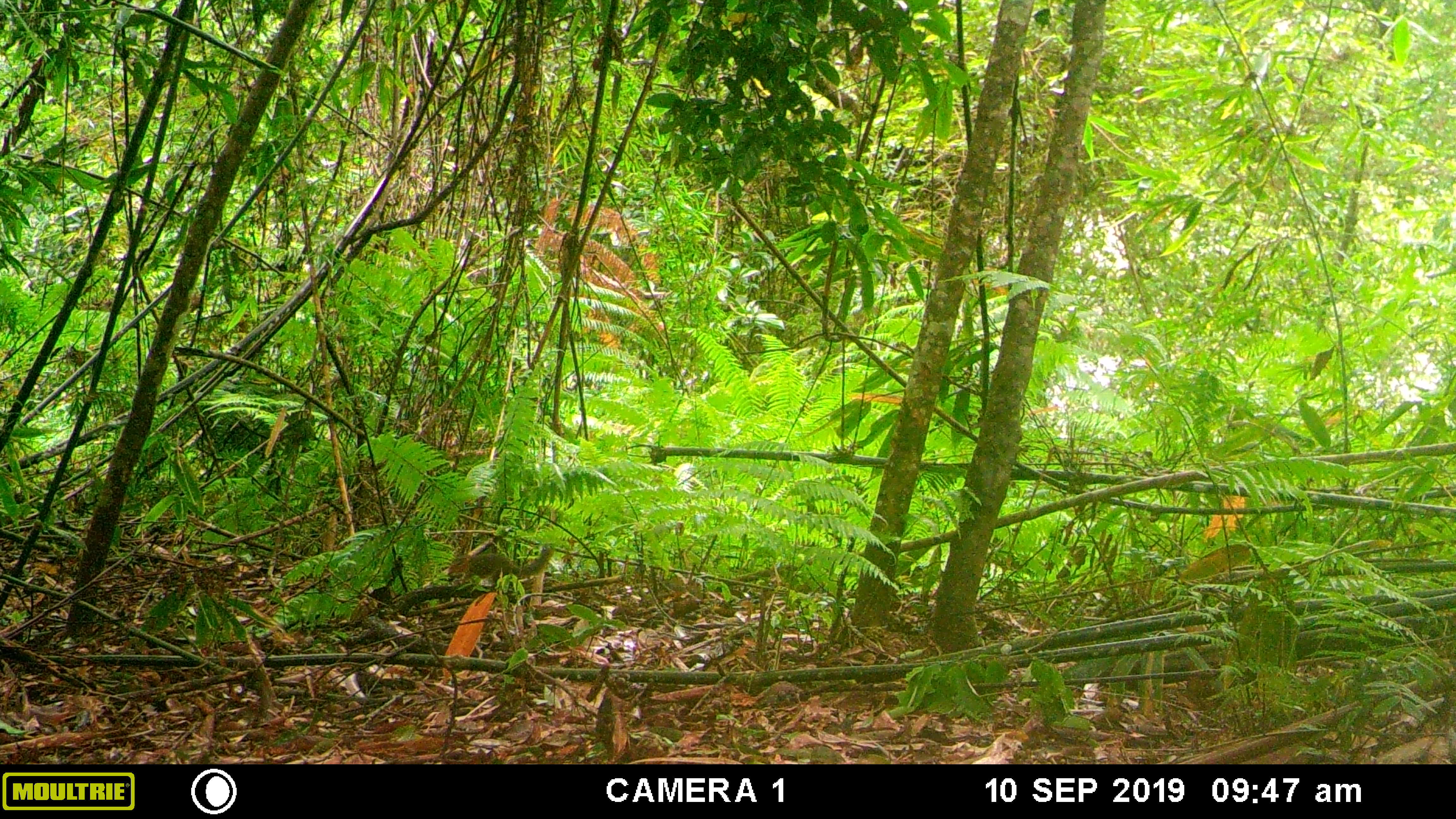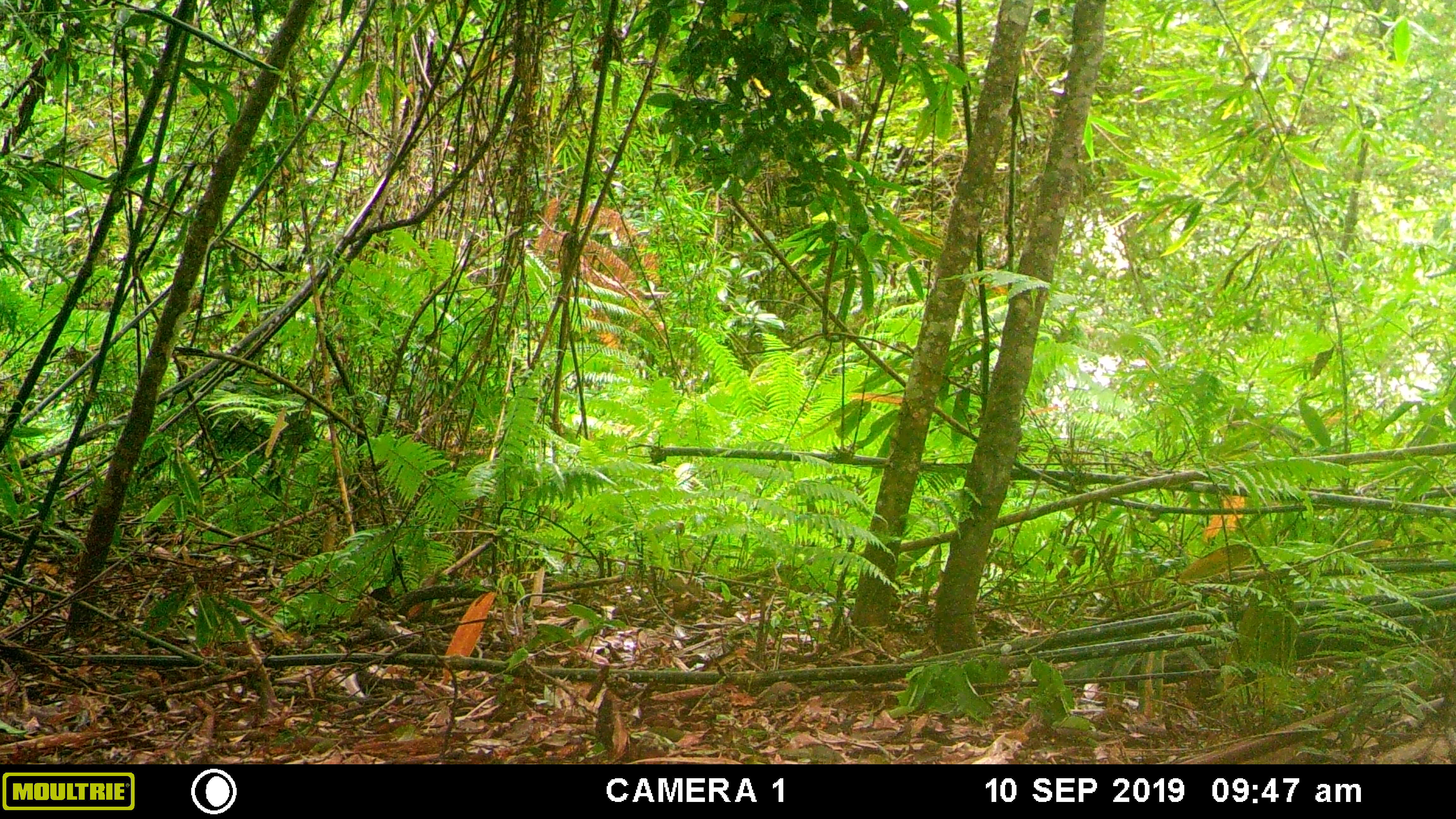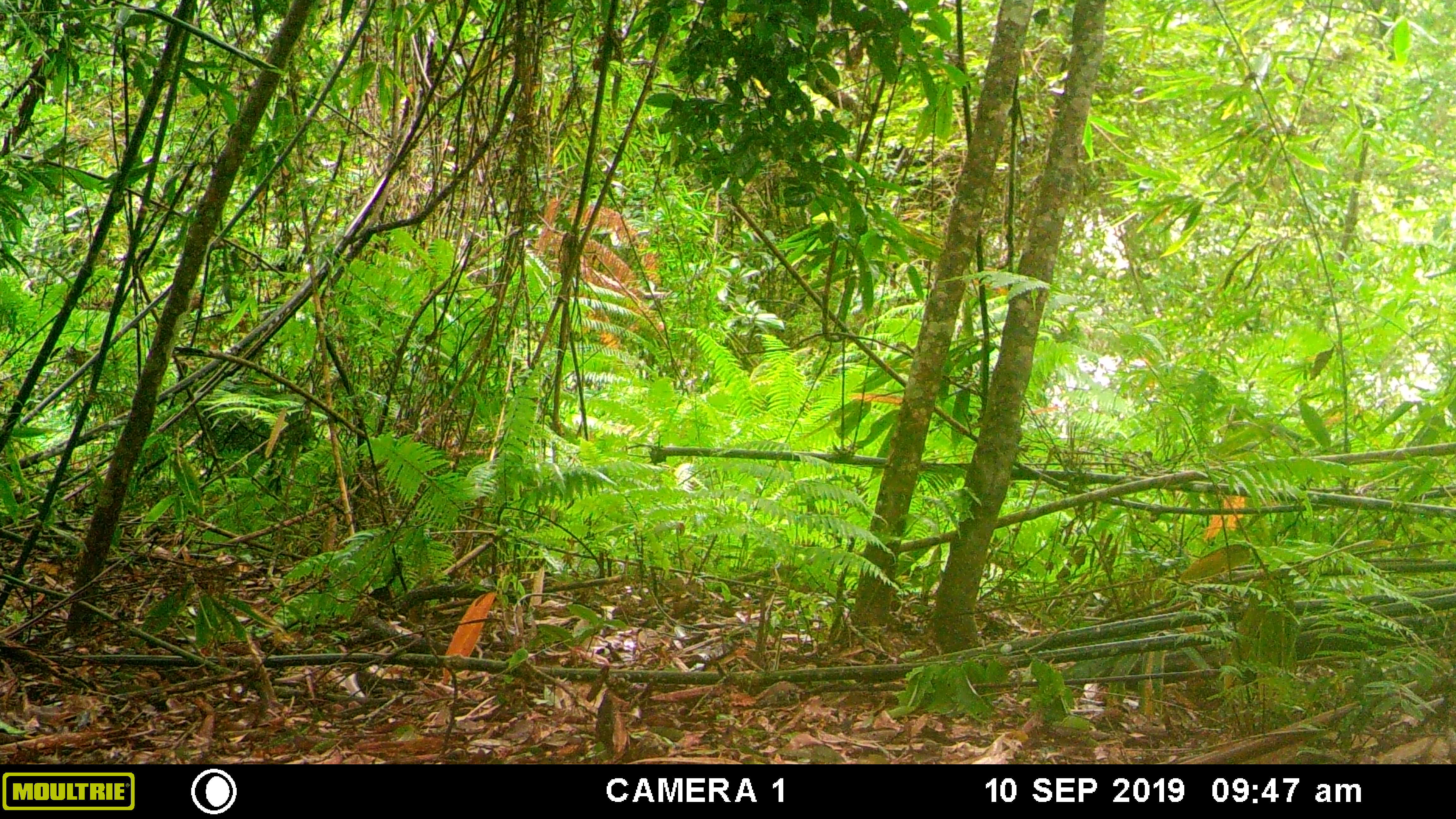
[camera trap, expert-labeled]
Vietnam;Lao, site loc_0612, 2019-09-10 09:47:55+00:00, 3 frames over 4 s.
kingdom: Animalia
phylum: Chordata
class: Mammalia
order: Rodentia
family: Sciuridae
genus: Dremomys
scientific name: Dremomys rufigenis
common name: red-cheeked squirrel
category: red cheeked squirrel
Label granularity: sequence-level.